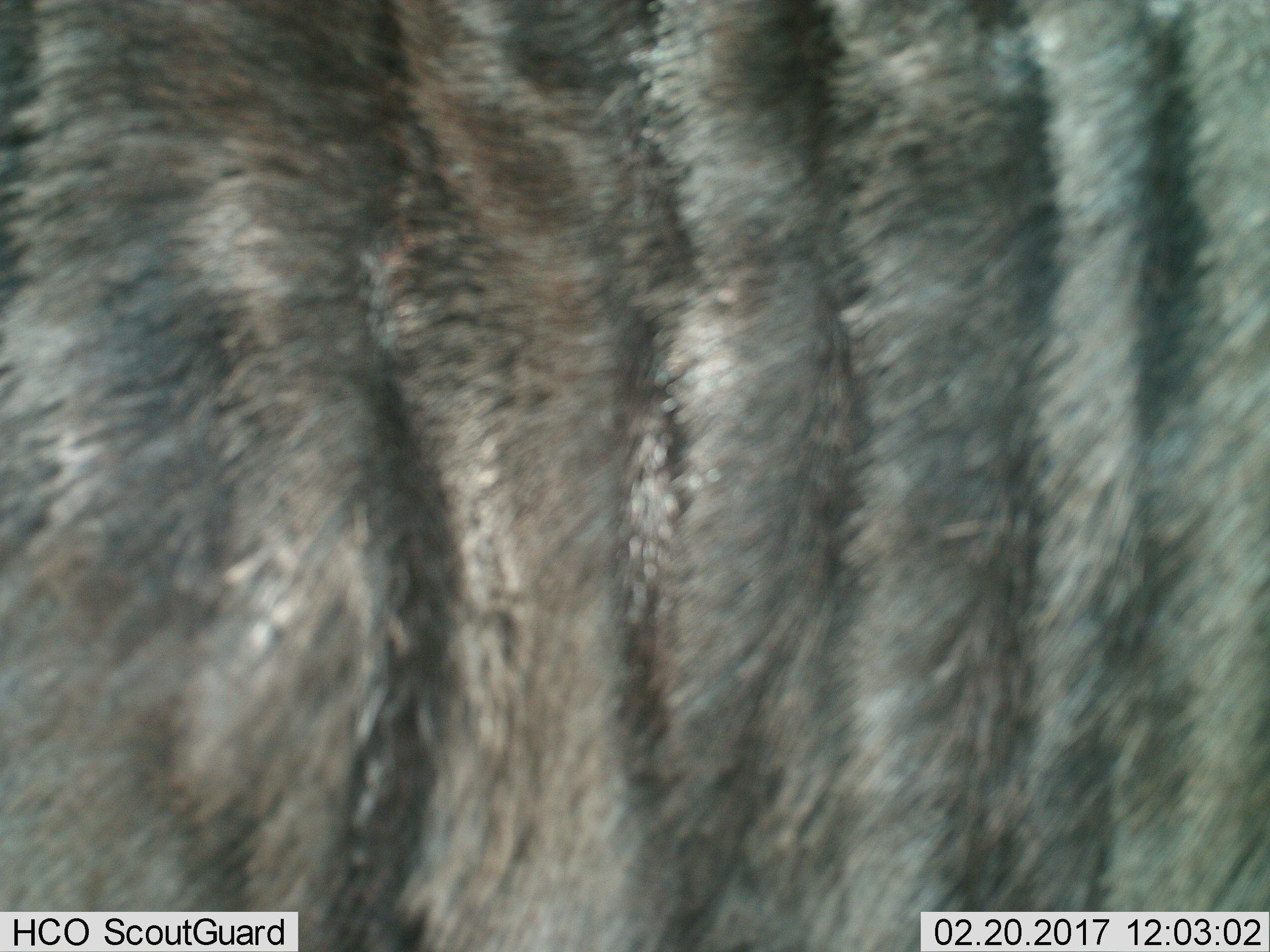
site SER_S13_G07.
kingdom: Animalia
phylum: Chordata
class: Mammalia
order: Artiodactyla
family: Bovidae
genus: Connochaetes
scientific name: Connochaetes taurinus taurinus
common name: blue wildebeest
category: wildebeestblue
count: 1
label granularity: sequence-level